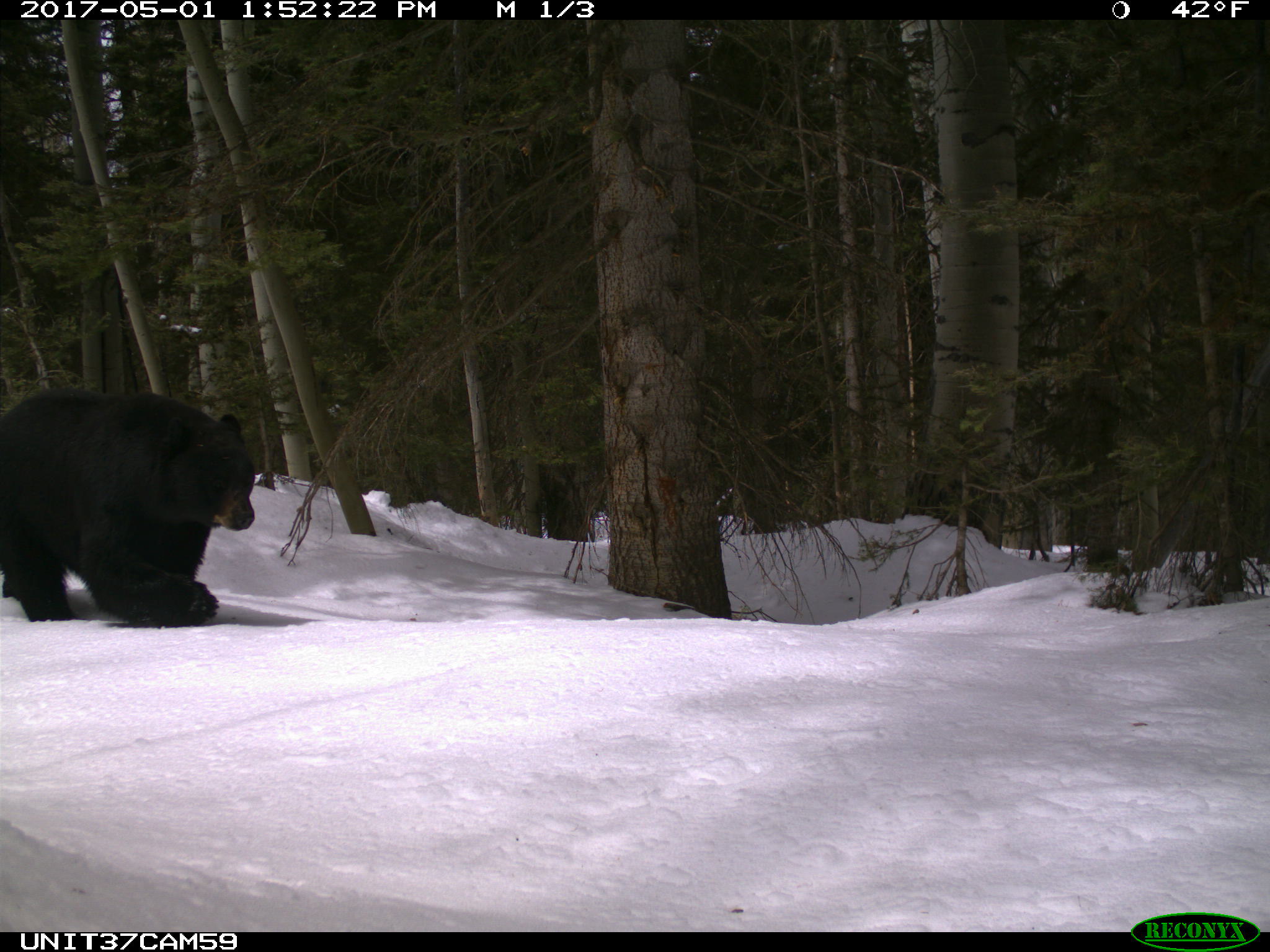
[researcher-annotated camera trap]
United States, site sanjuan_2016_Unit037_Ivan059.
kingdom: Animalia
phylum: Chordata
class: Mammalia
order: Carnivora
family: Ursidae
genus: Ursus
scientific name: Ursus americanus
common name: american black bear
Ursus americanus (american black bear).